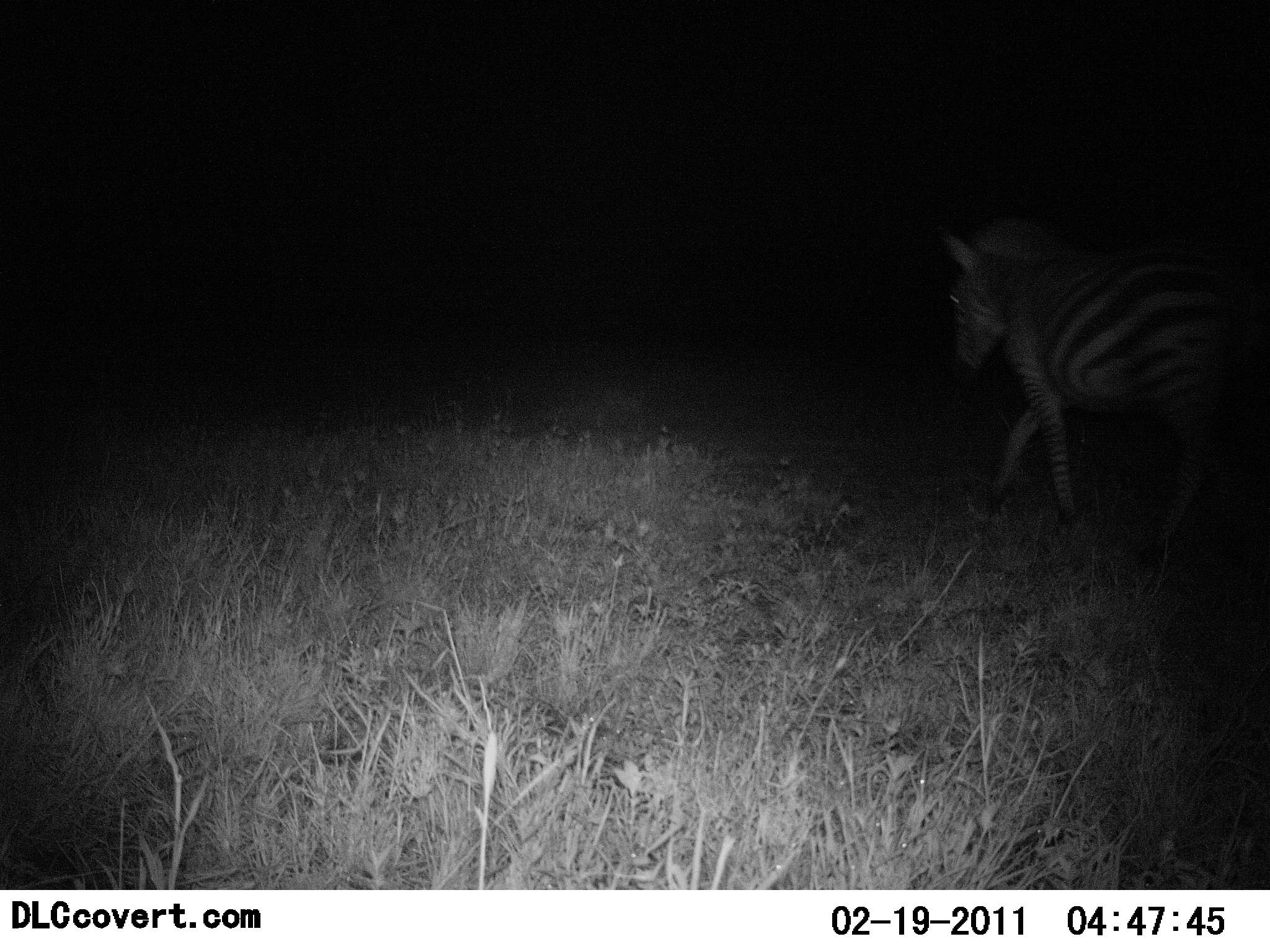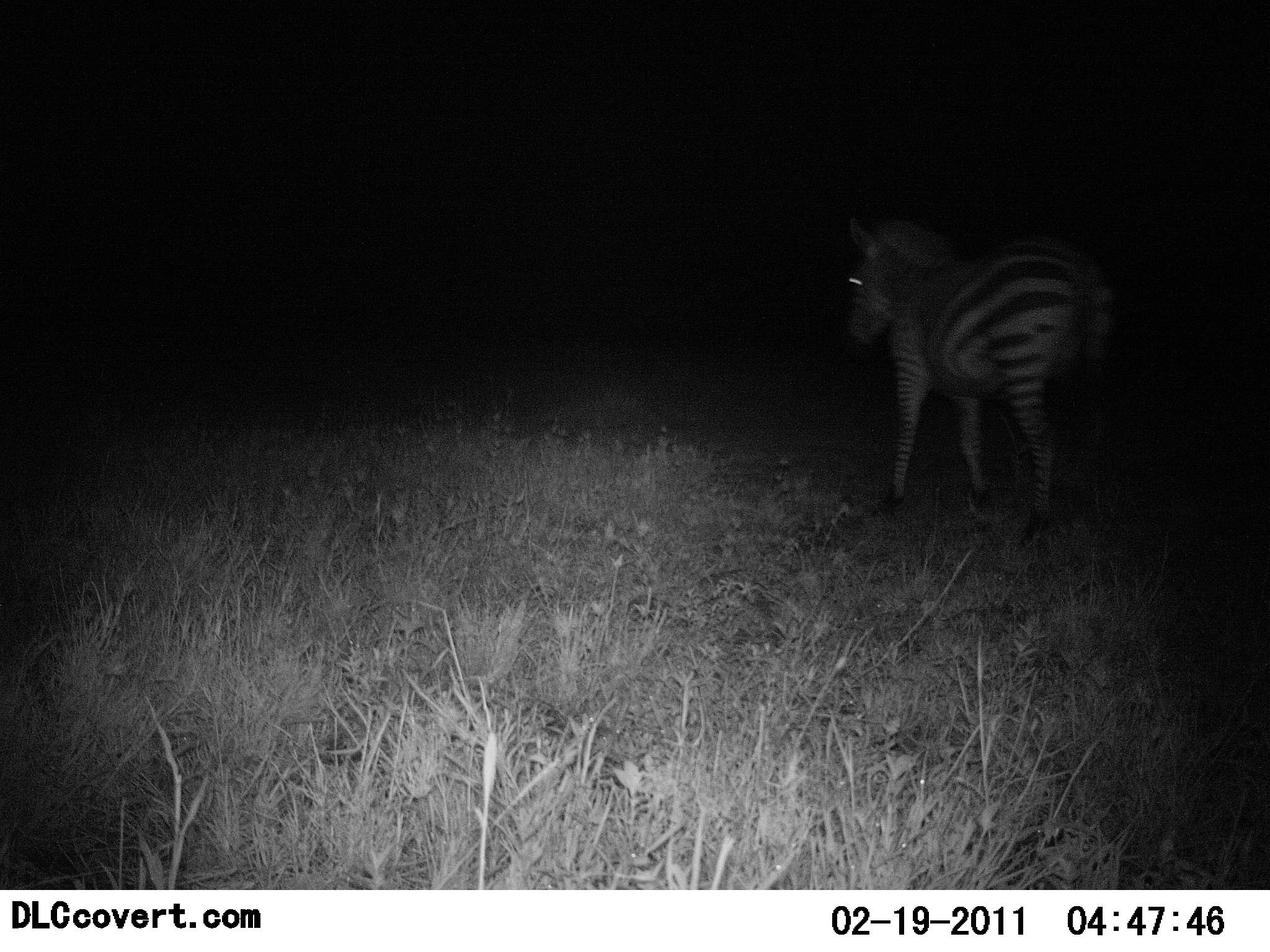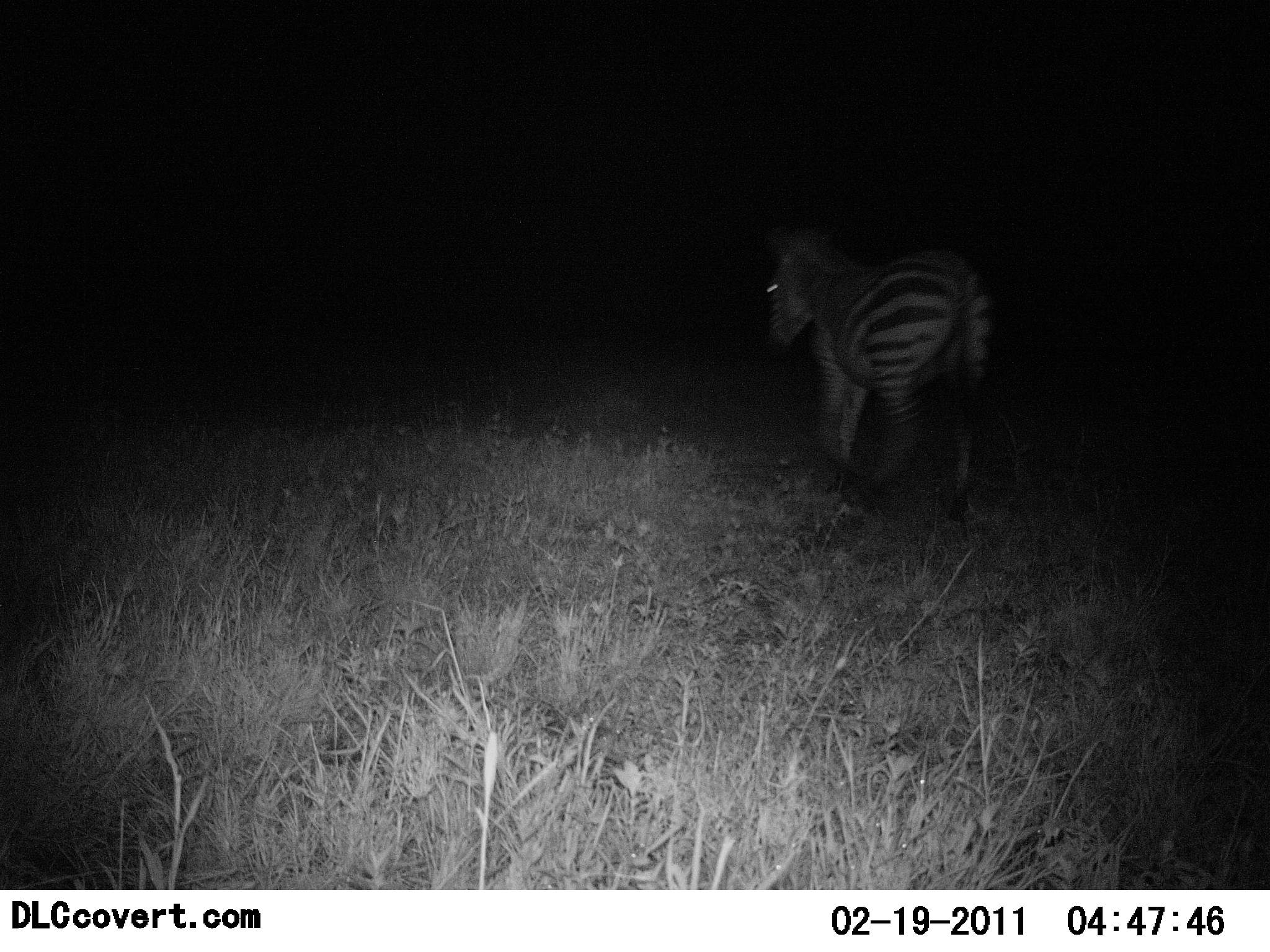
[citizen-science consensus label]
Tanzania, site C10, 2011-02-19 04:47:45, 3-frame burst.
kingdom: Animalia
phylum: Chordata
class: Mammalia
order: Perissodactyla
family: Equidae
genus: Equus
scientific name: Equus quagga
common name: plains zebra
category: zebra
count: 1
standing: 8%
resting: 0%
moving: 100%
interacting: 0%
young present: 0%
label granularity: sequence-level